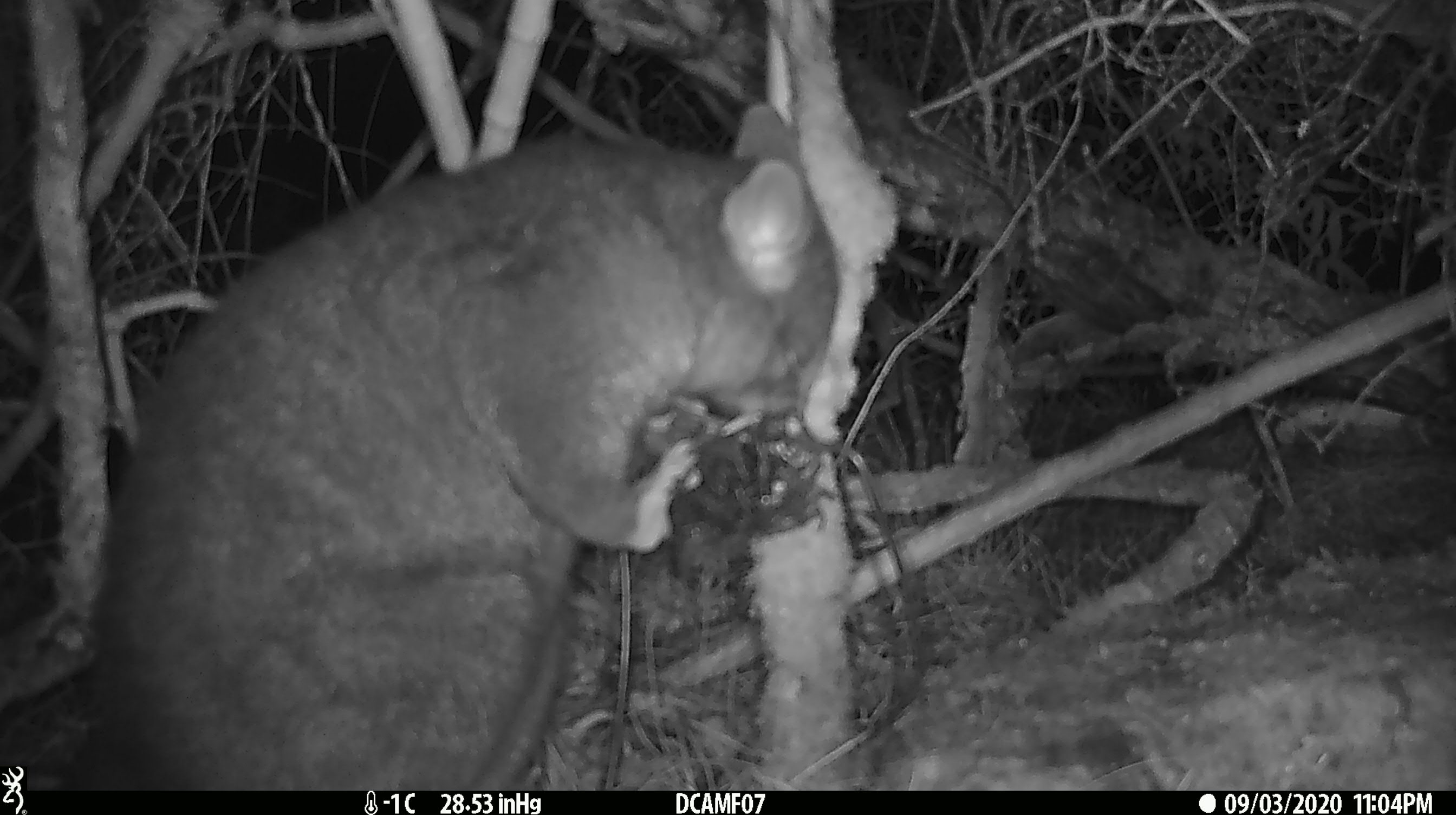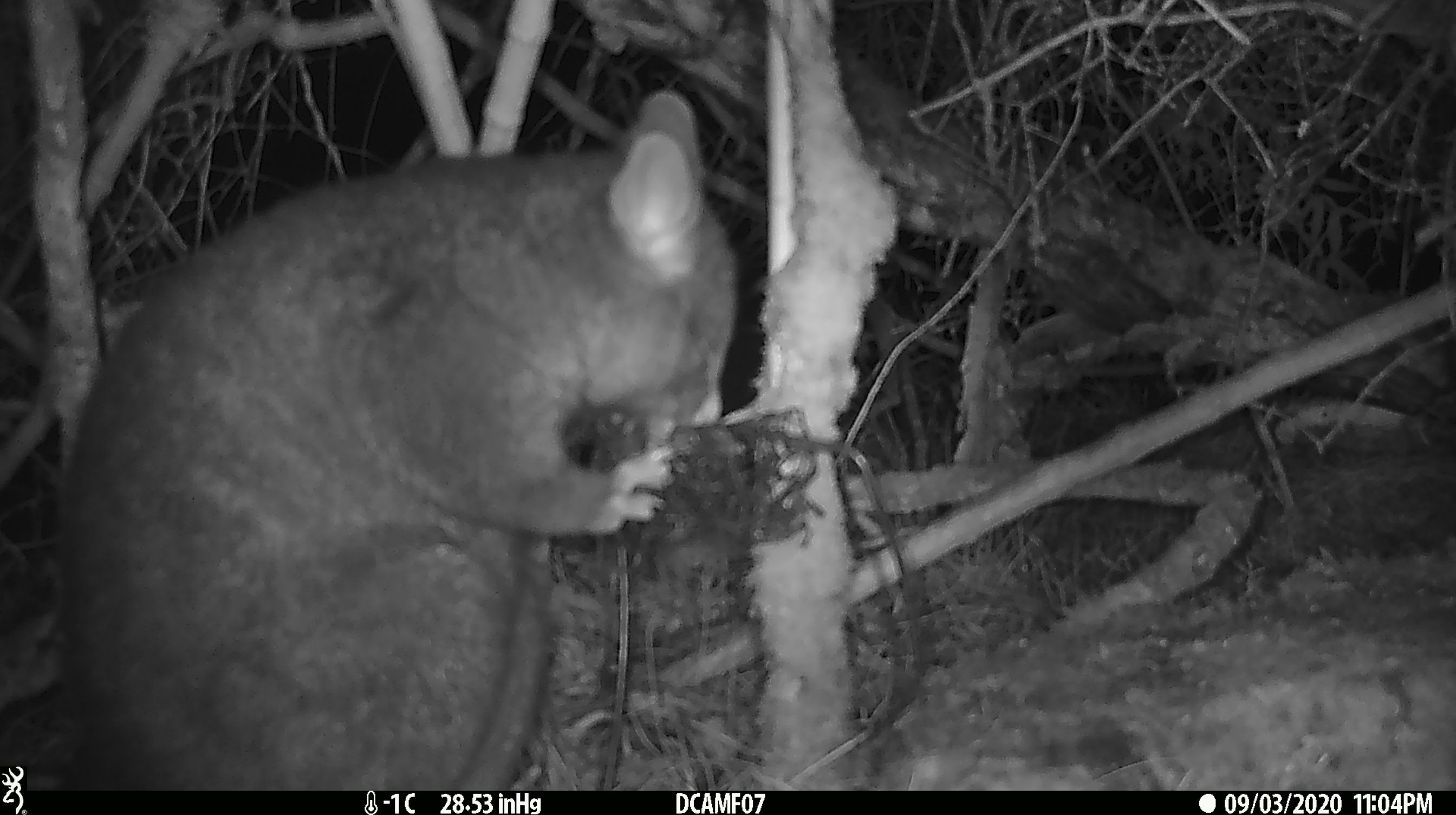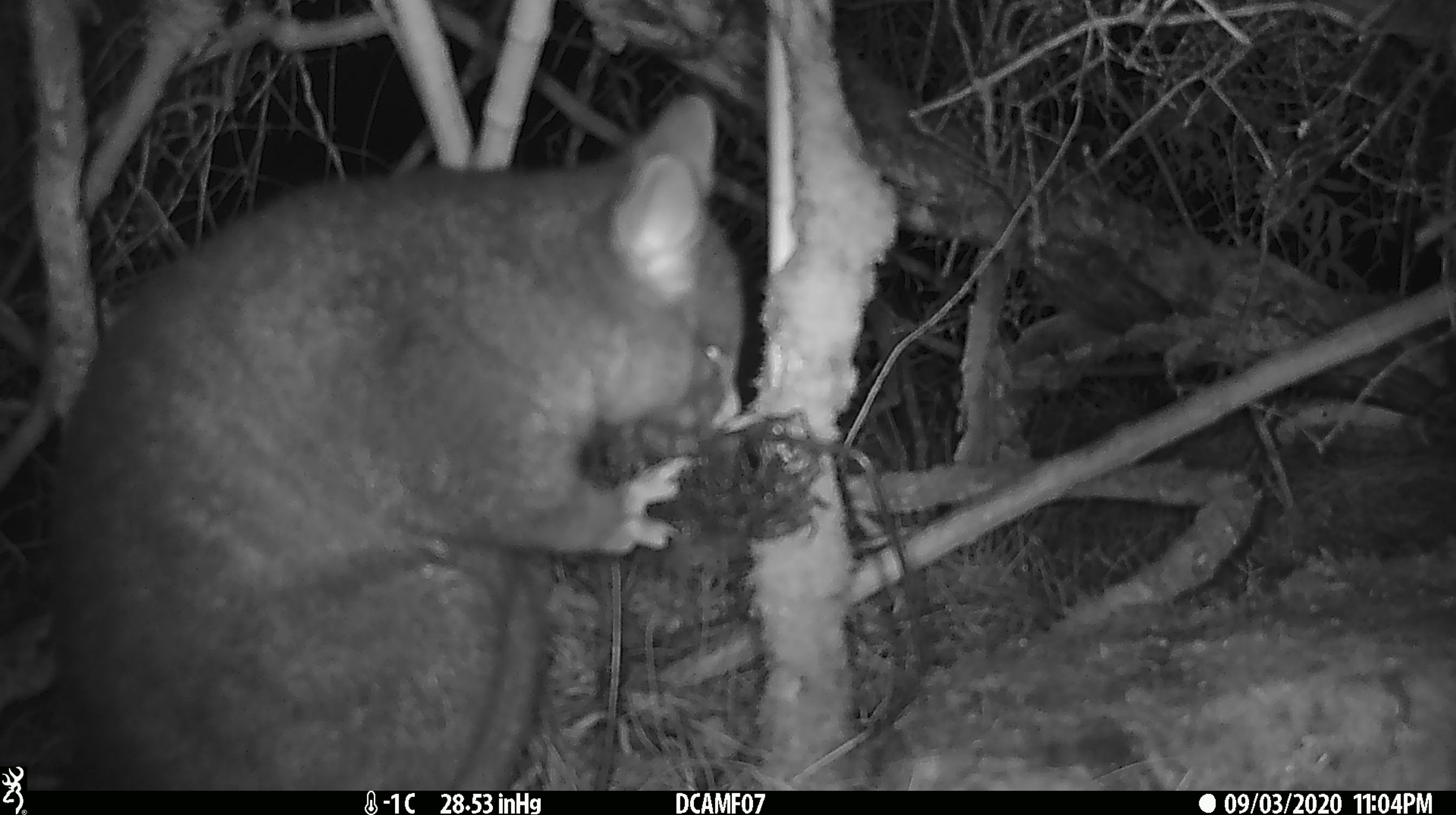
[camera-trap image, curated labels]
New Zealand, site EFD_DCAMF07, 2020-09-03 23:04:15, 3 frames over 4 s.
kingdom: Animalia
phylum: Chordata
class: Mammalia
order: Diprotodontia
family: Phalangeridae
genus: Trichosurus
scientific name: Trichosurus vulpecula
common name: common brushtail possum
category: possum